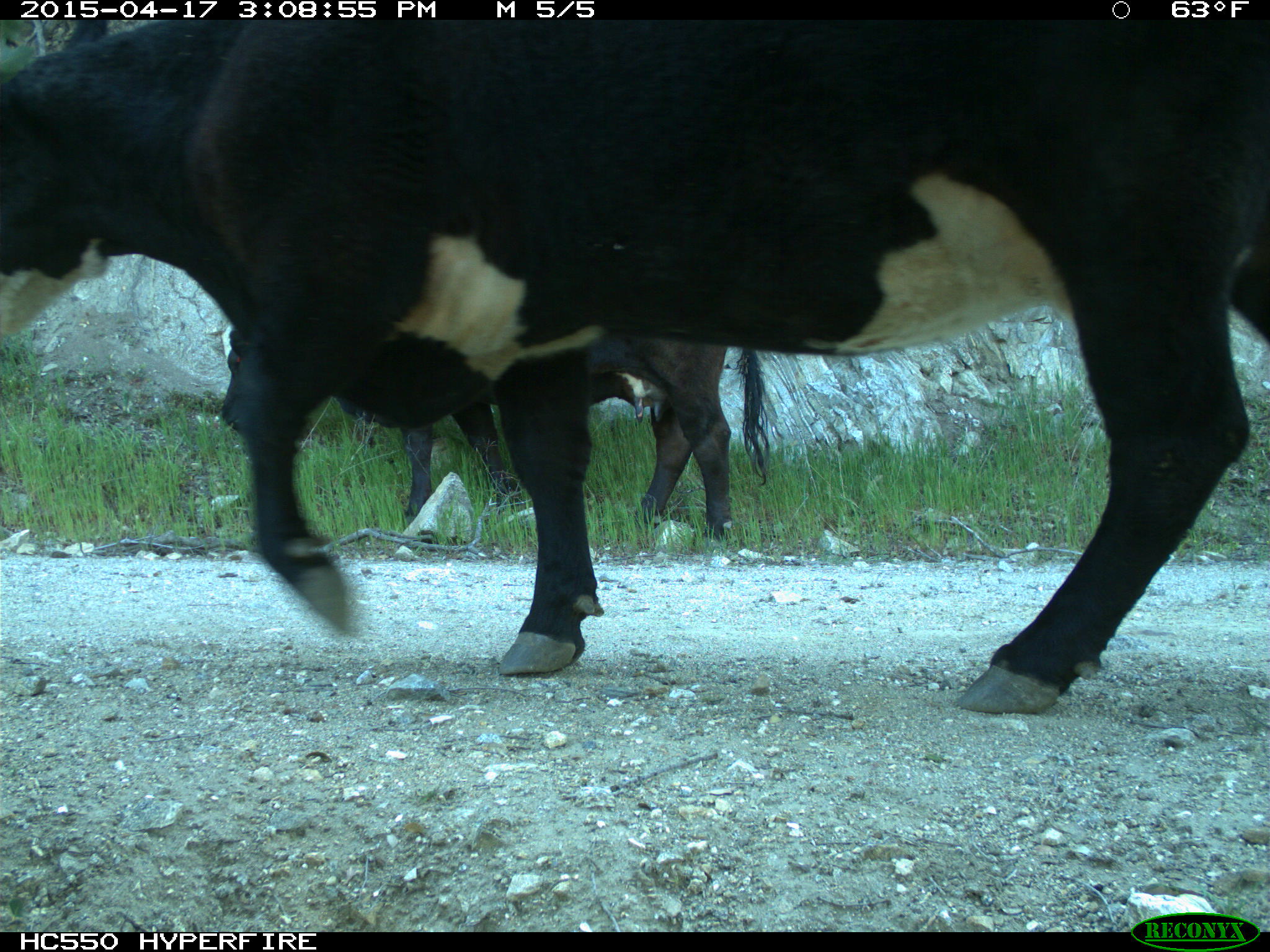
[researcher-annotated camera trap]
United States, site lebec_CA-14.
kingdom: Animalia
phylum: Chordata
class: Mammalia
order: Artiodactyla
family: Bovidae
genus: Bos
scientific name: Bos taurus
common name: domestic cow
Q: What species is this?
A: Bos taurus (domestic cow).